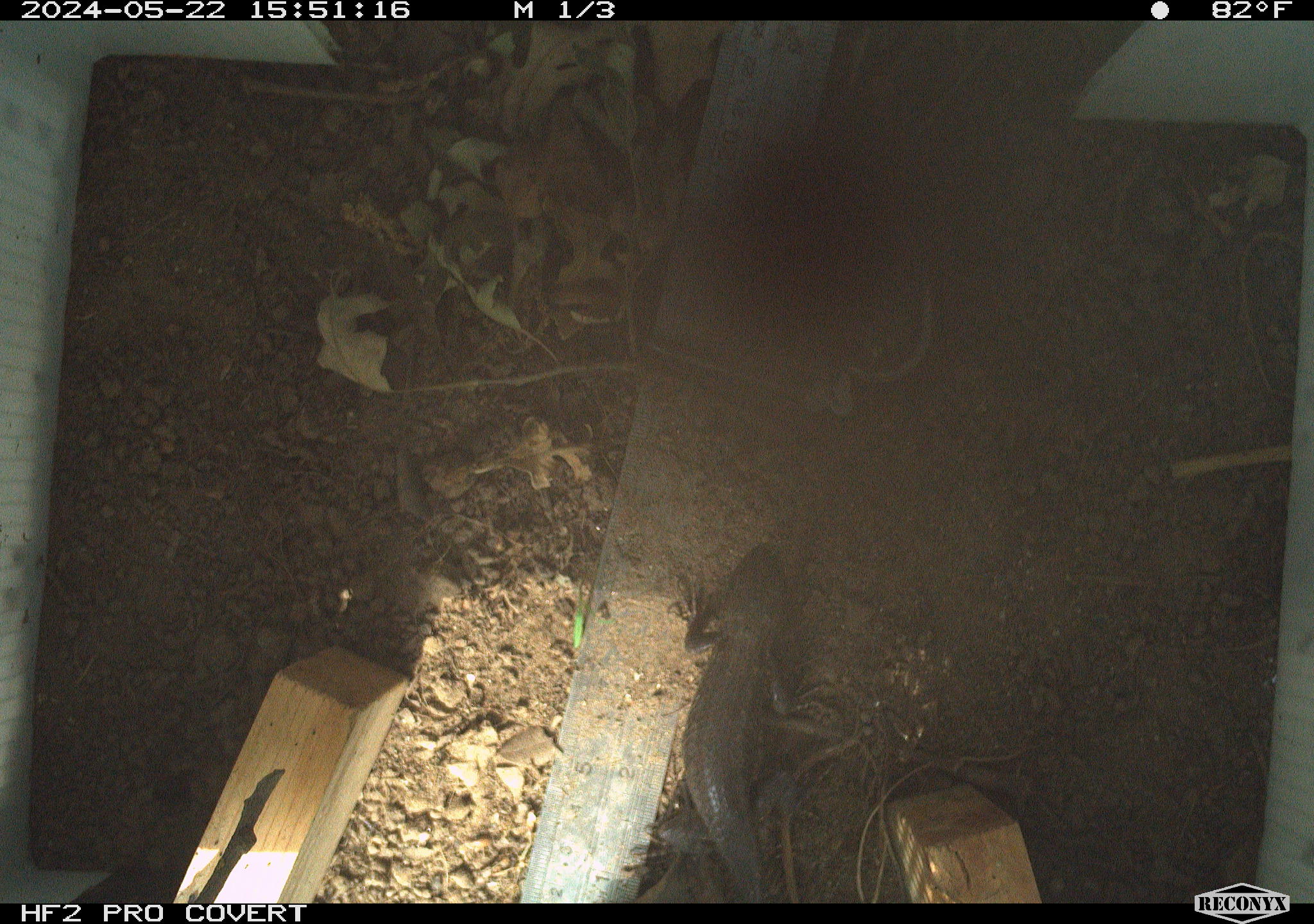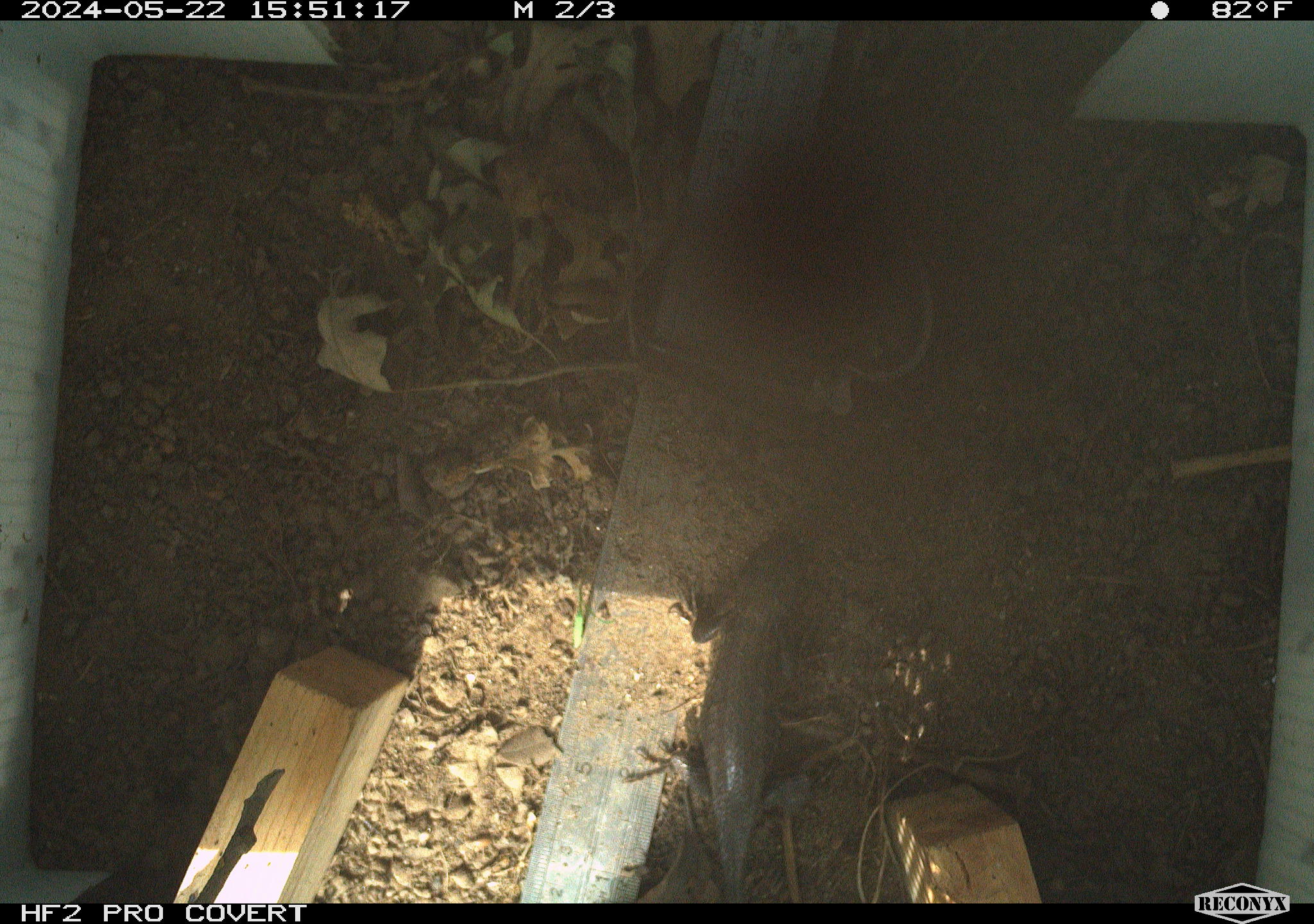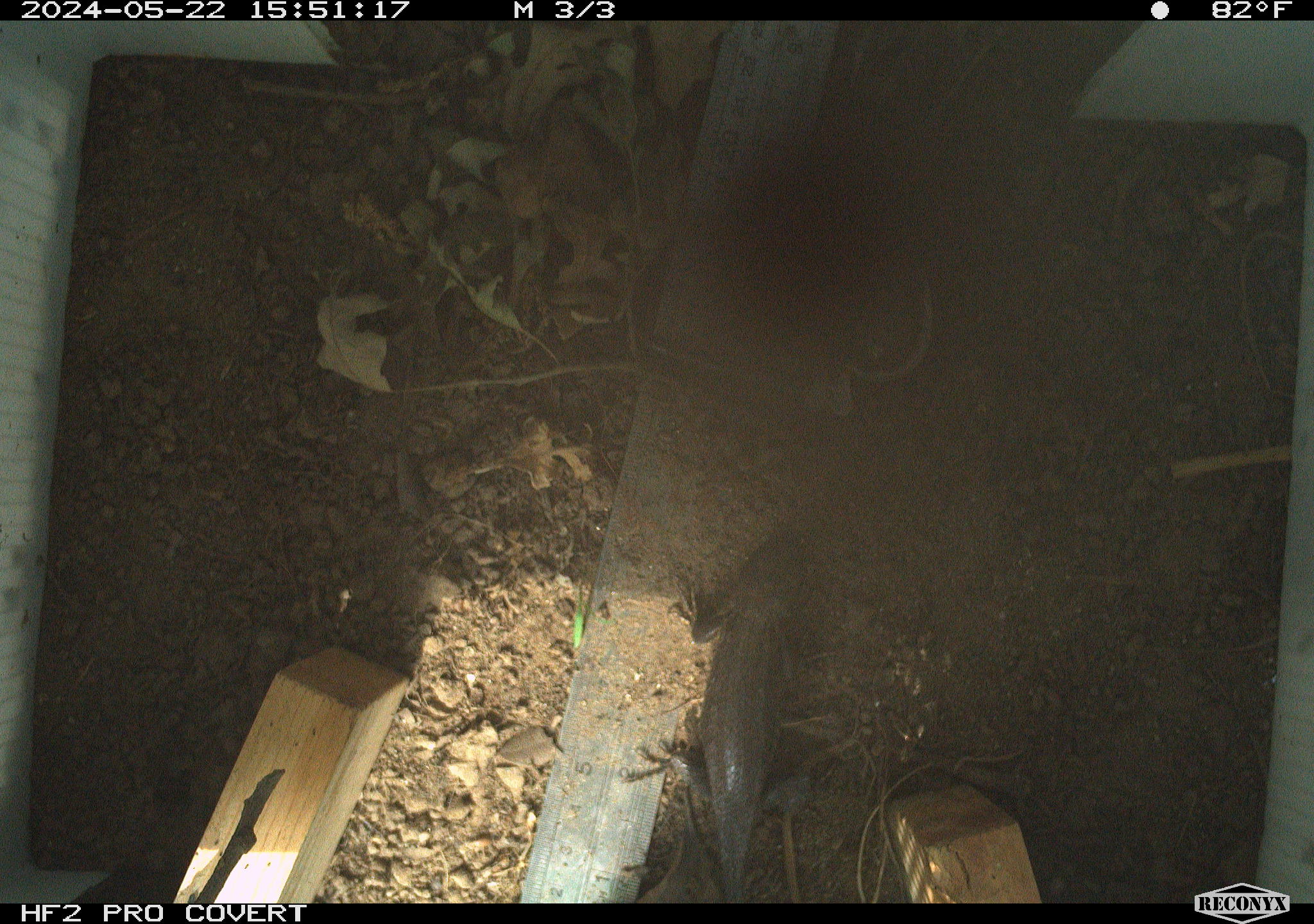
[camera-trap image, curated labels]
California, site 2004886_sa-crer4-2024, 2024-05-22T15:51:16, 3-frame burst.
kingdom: Animalia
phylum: Chordata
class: Reptilia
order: Squamata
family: Phrynosomatidae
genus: Sceloporus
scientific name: Sceloporus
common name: spiny lizards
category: sceloporus species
Sceloporus species (spiny lizards) (Sceloporus).